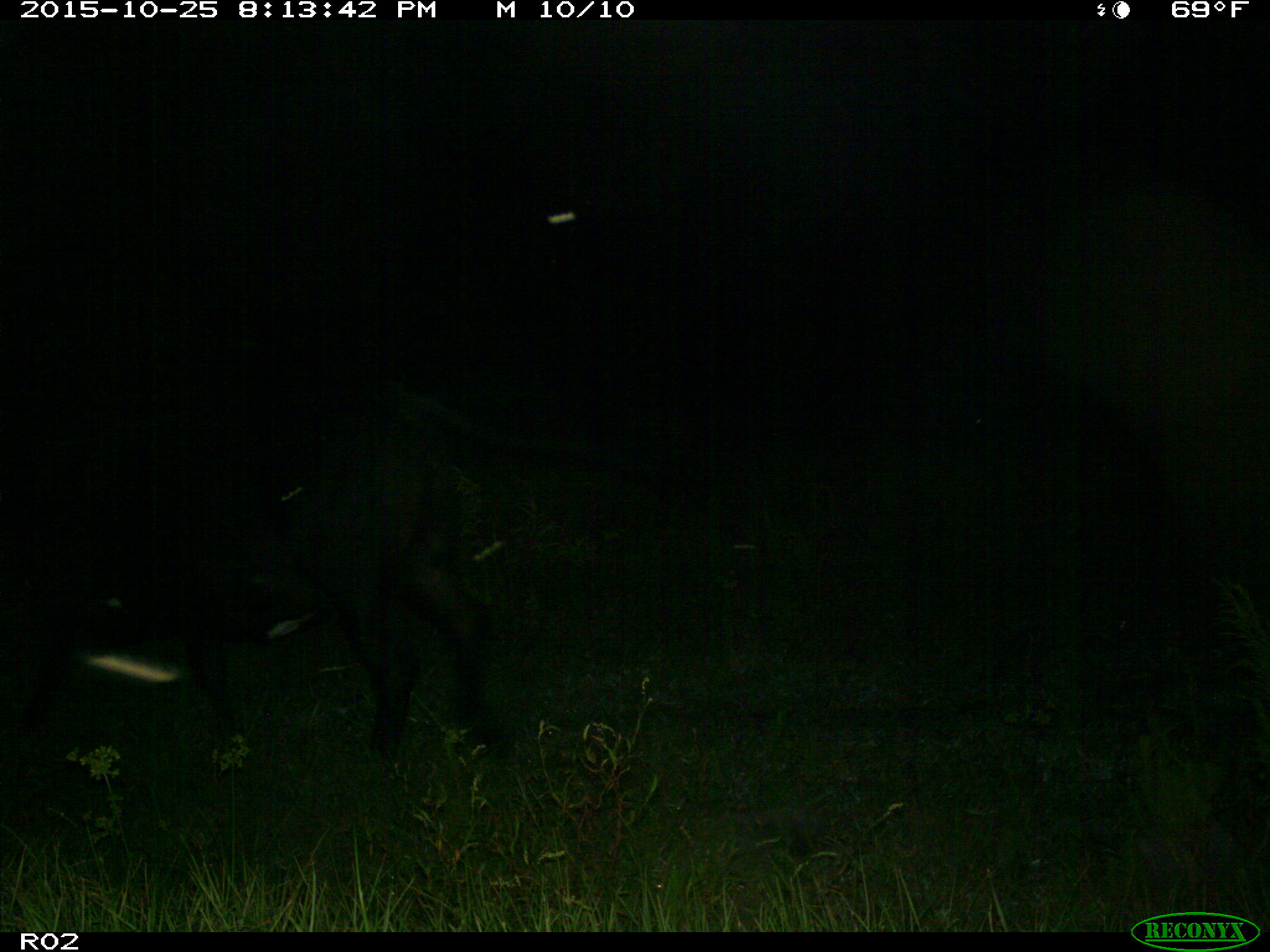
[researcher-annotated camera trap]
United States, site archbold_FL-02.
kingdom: Animalia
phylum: Chordata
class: Mammalia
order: Artiodactyla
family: Bovidae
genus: Bos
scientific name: Bos taurus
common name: domestic cow